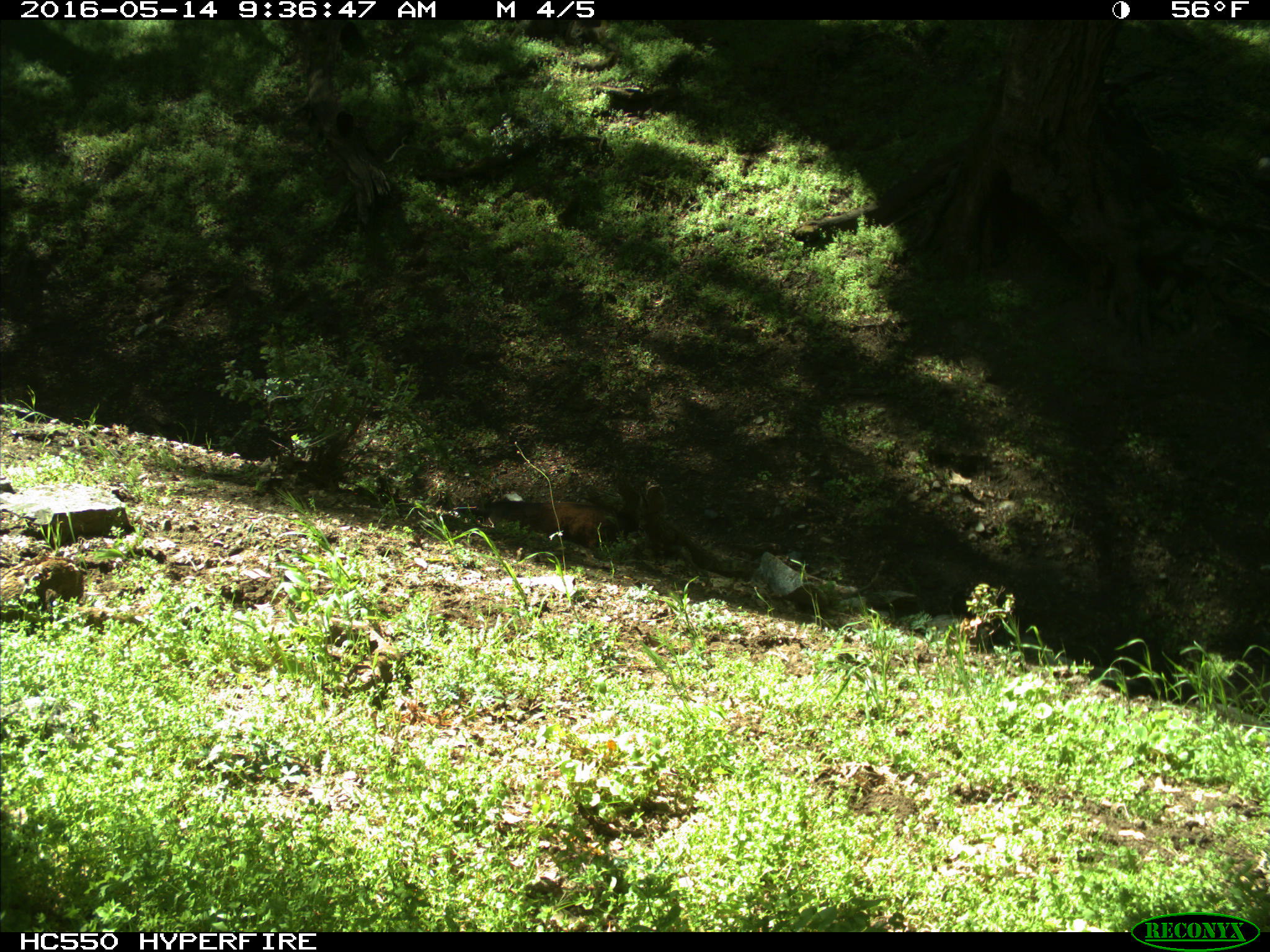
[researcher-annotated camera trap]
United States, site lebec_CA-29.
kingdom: Animalia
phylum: Chordata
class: Mammalia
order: Artiodactyla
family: Bovidae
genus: Bos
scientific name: Bos taurus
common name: domestic cow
Bos taurus (domestic cow).